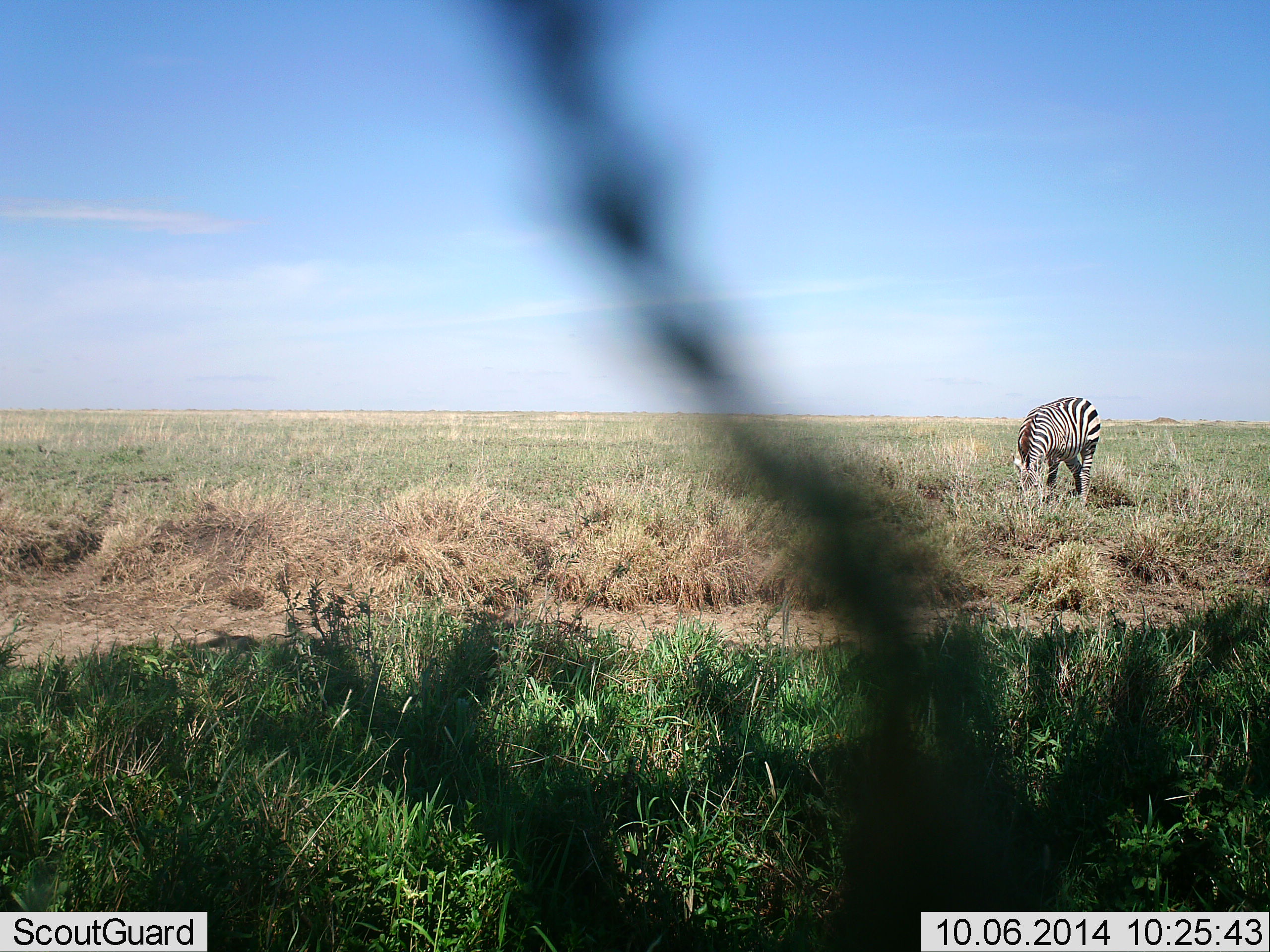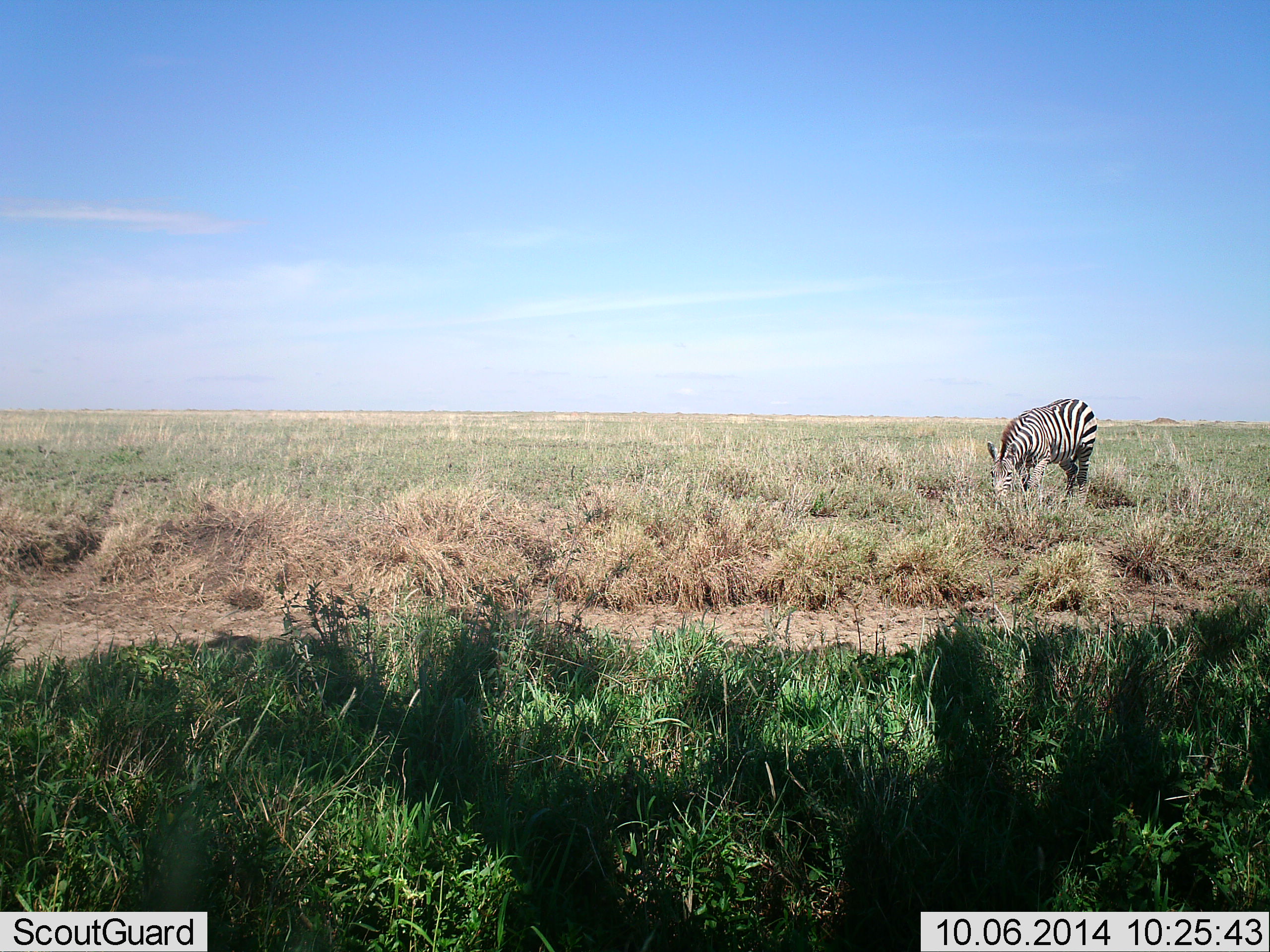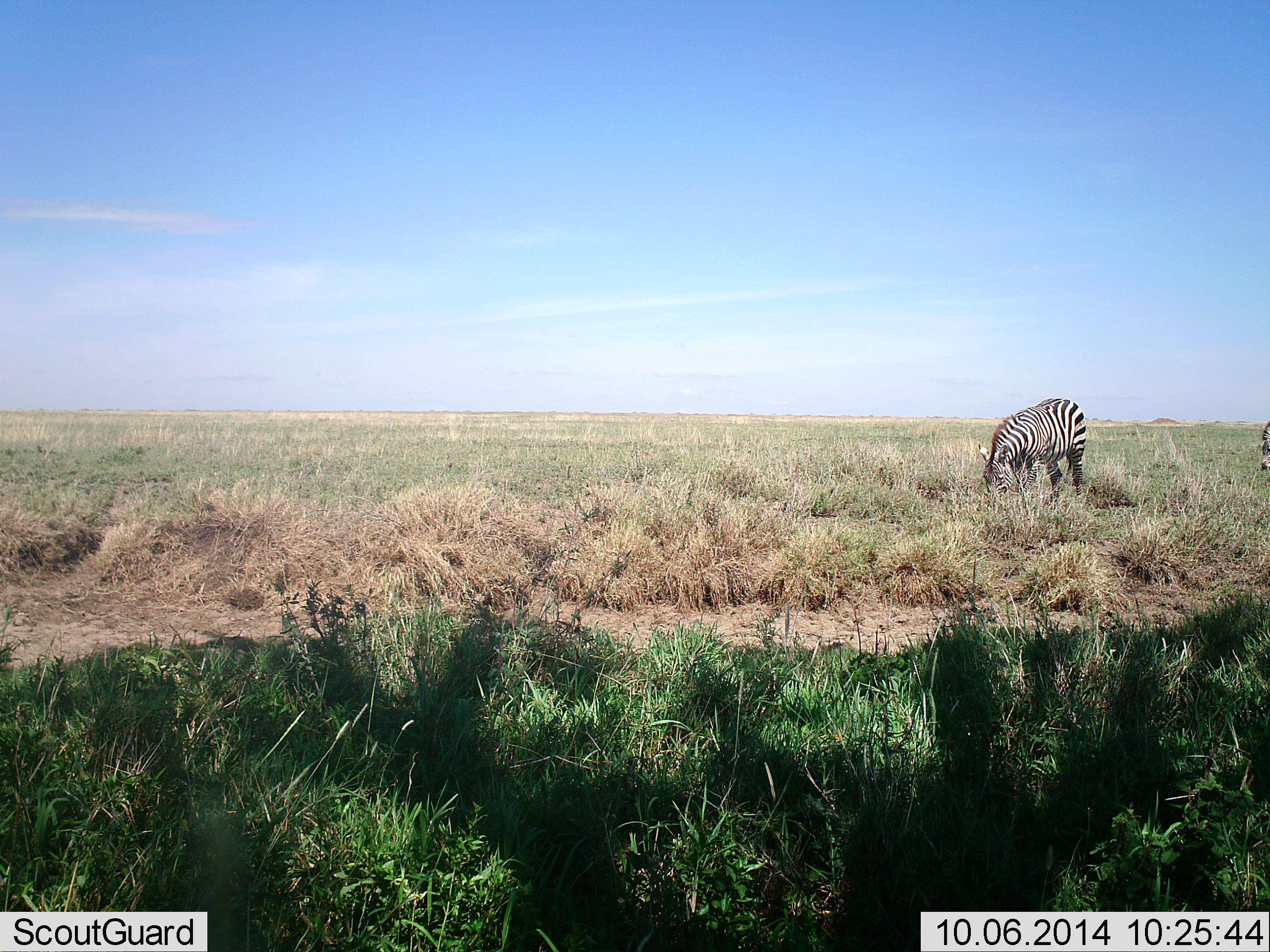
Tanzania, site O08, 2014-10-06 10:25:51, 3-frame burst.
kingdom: Animalia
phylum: Chordata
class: Mammalia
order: Perissodactyla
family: Equidae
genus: Equus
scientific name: Equus quagga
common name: plains zebra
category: zebra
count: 1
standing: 10%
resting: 0%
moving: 0%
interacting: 0%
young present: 0%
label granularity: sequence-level